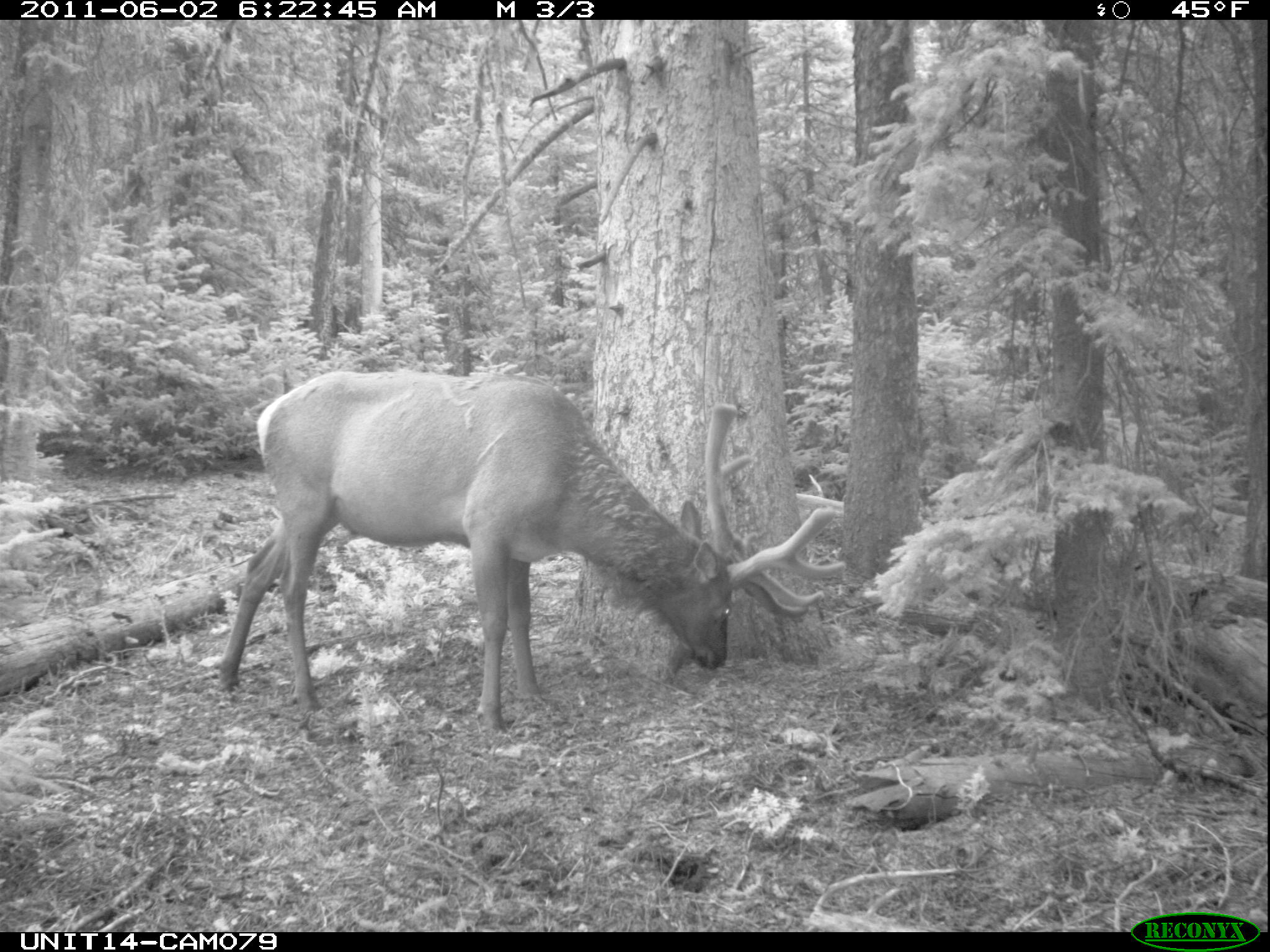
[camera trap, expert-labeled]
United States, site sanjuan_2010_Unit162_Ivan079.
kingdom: Animalia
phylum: Chordata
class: Mammalia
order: Artiodactyla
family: Cervidae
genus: Cervus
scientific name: Cervus elaphus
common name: red deer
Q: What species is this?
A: Cervus elaphus (red deer).